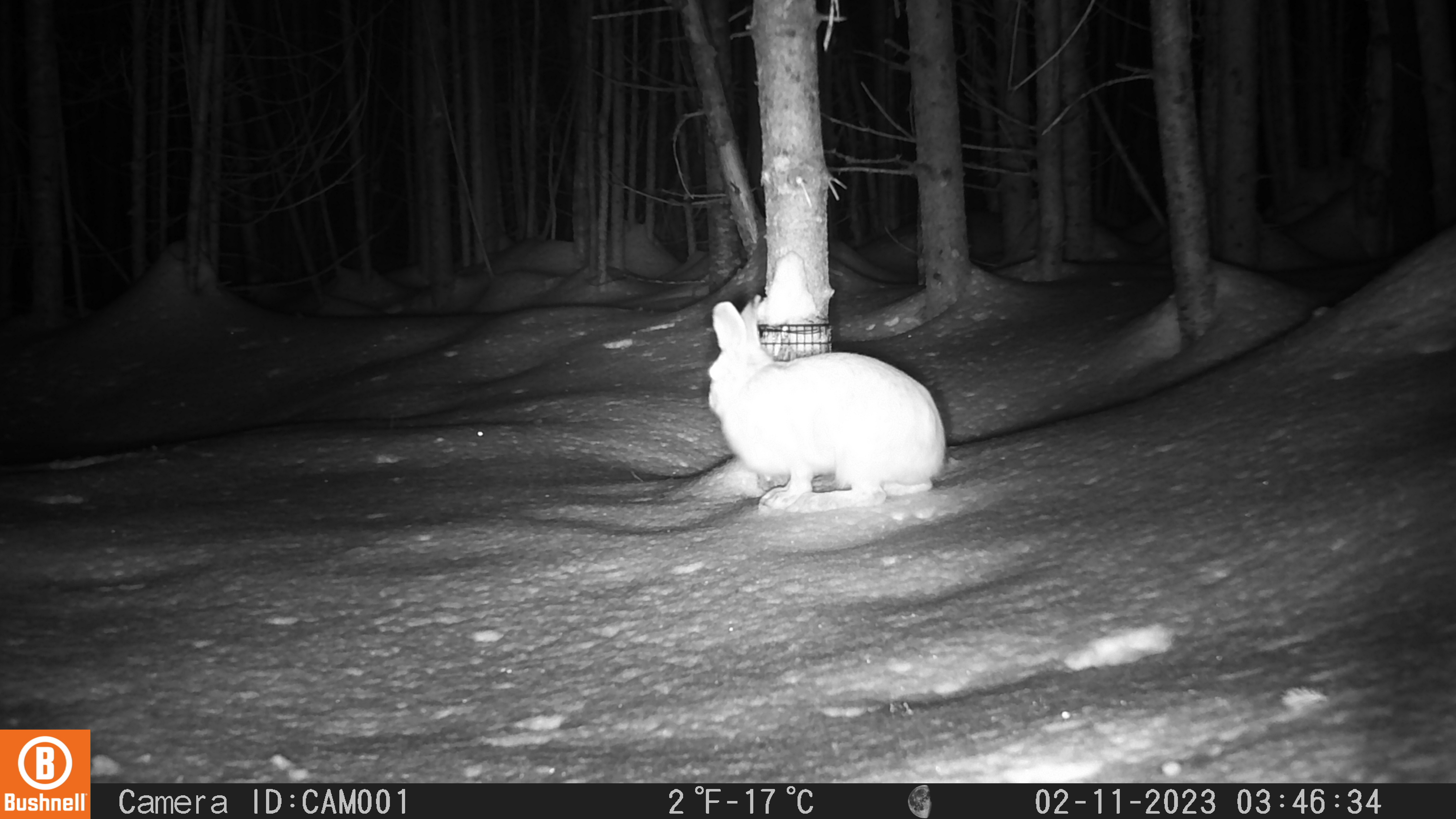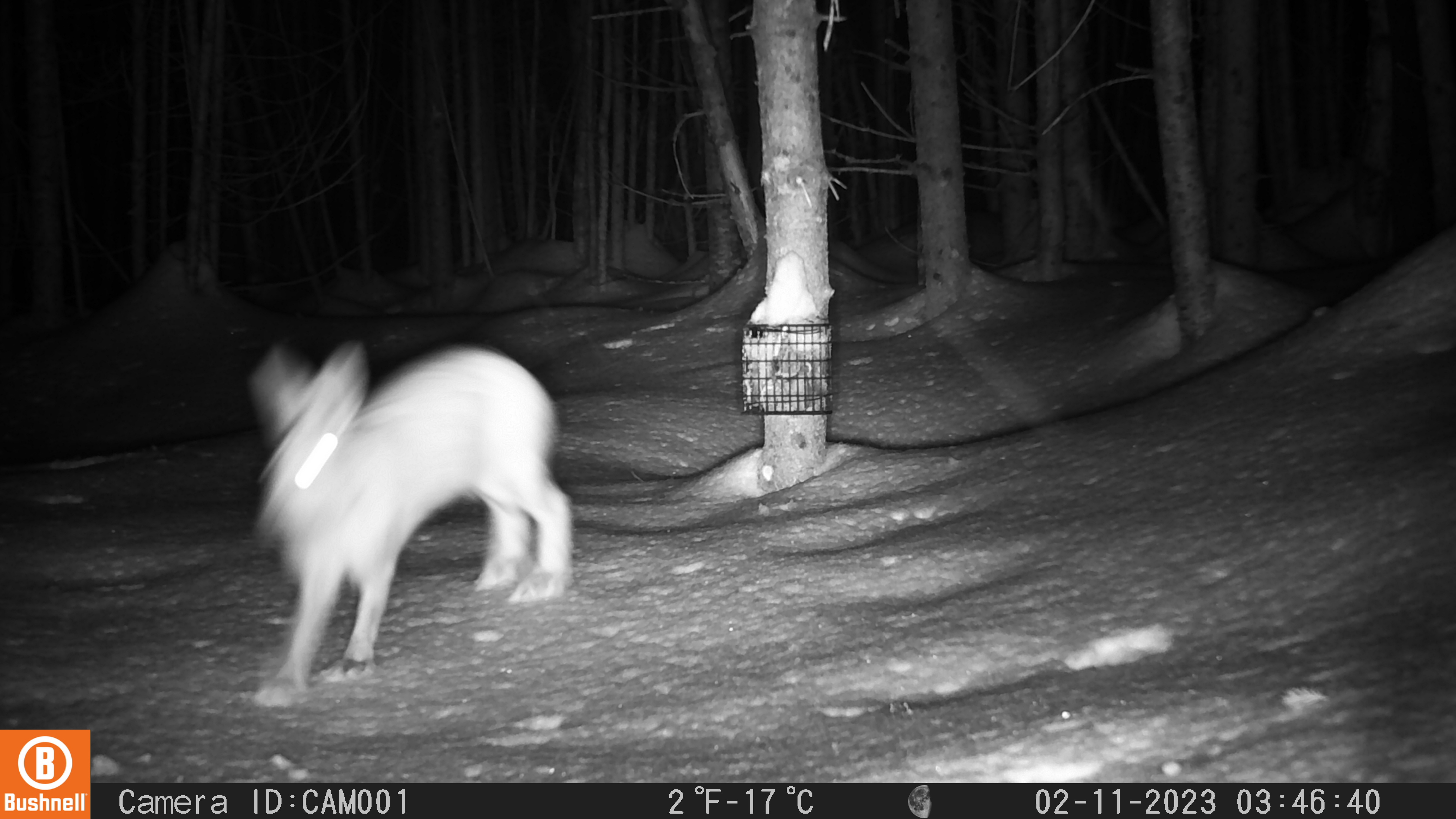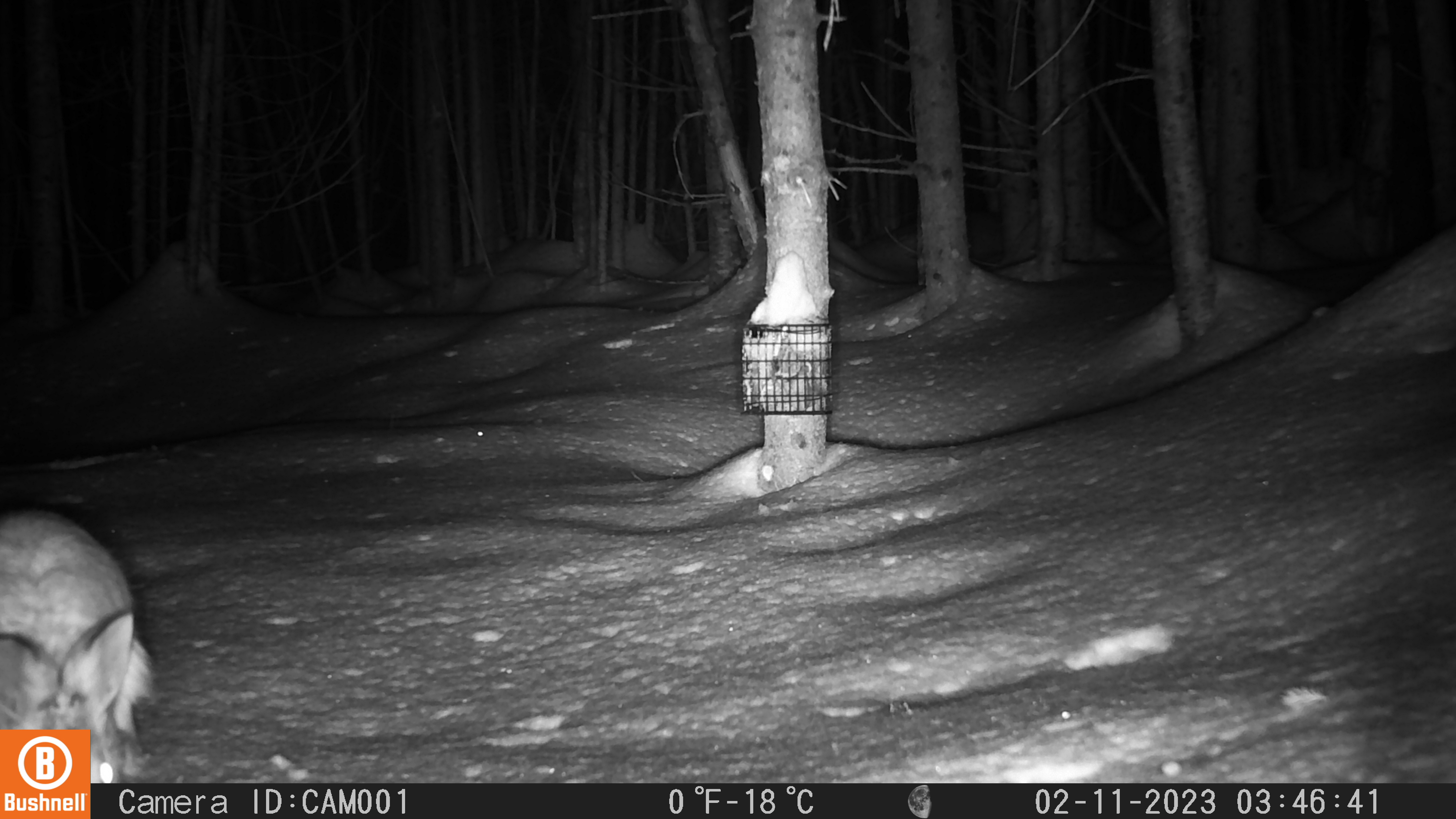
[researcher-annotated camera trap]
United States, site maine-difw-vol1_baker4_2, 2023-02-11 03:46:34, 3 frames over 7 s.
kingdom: Animalia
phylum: Chordata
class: Mammalia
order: Lagomorpha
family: Leporidae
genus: Lepus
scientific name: Lepus americanus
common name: snowshoe hare